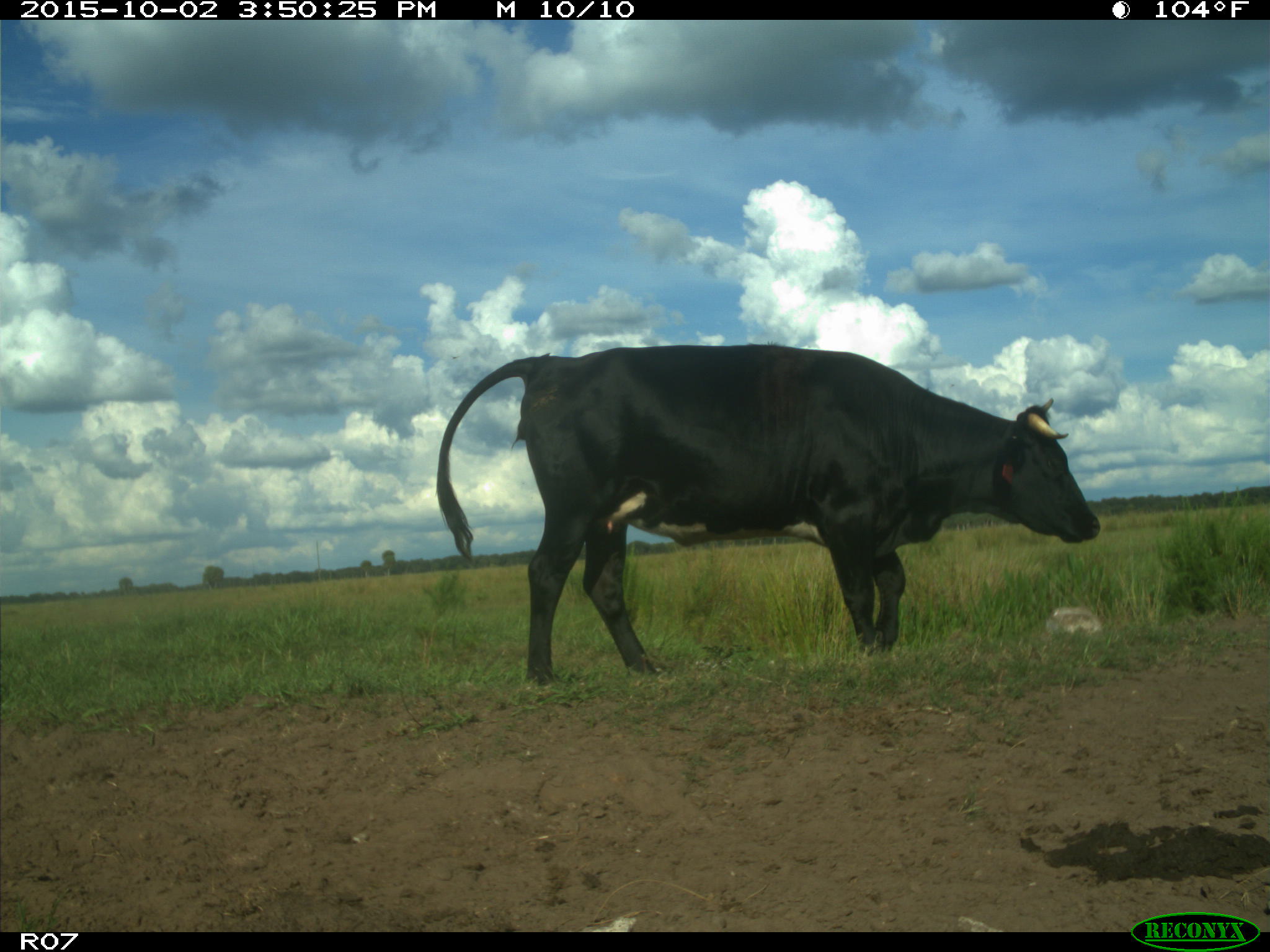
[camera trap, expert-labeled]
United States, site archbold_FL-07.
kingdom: Animalia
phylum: Chordata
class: Mammalia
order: Artiodactyla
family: Bovidae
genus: Bos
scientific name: Bos taurus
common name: domestic cow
Bos taurus (domestic cow).